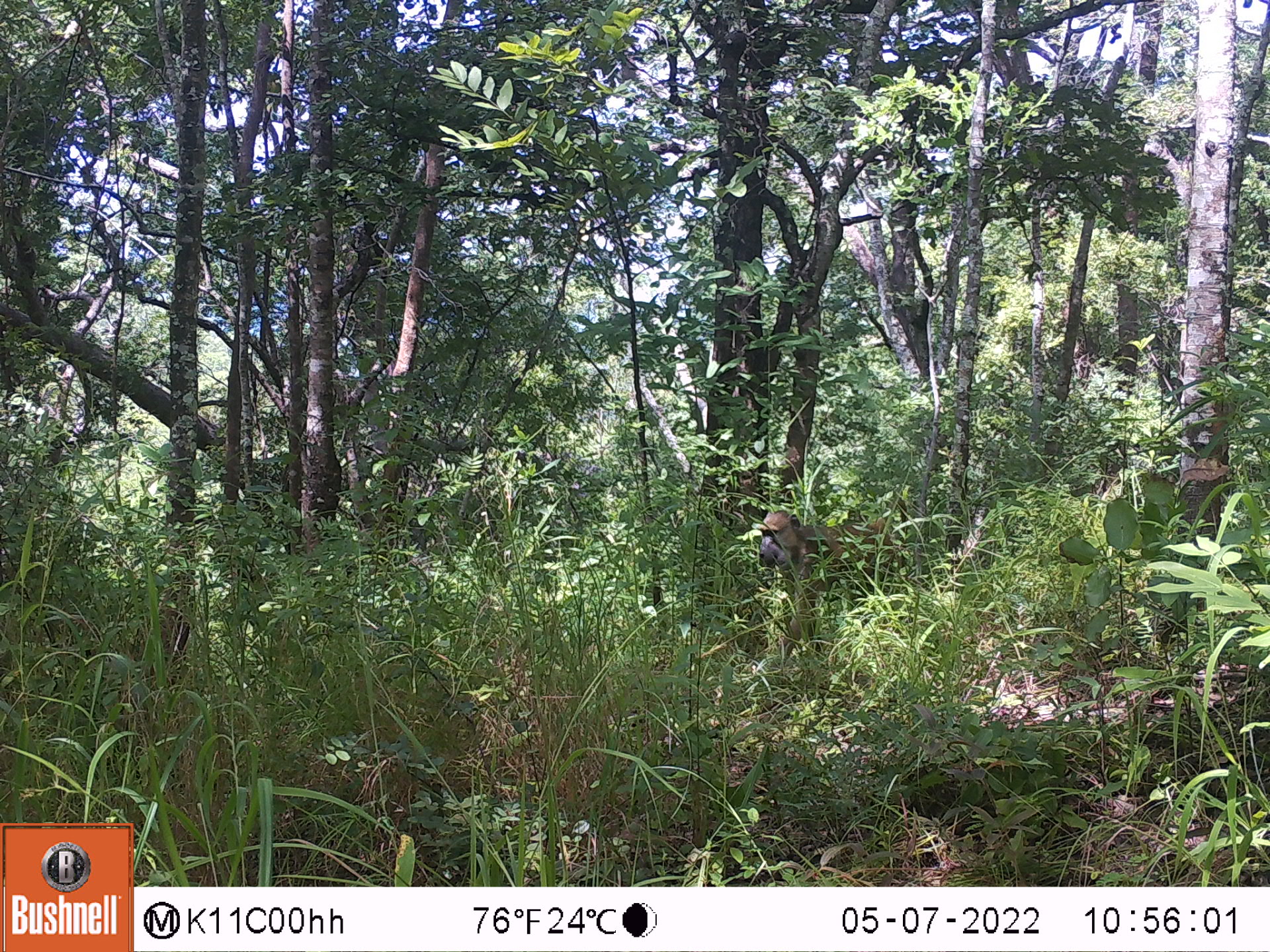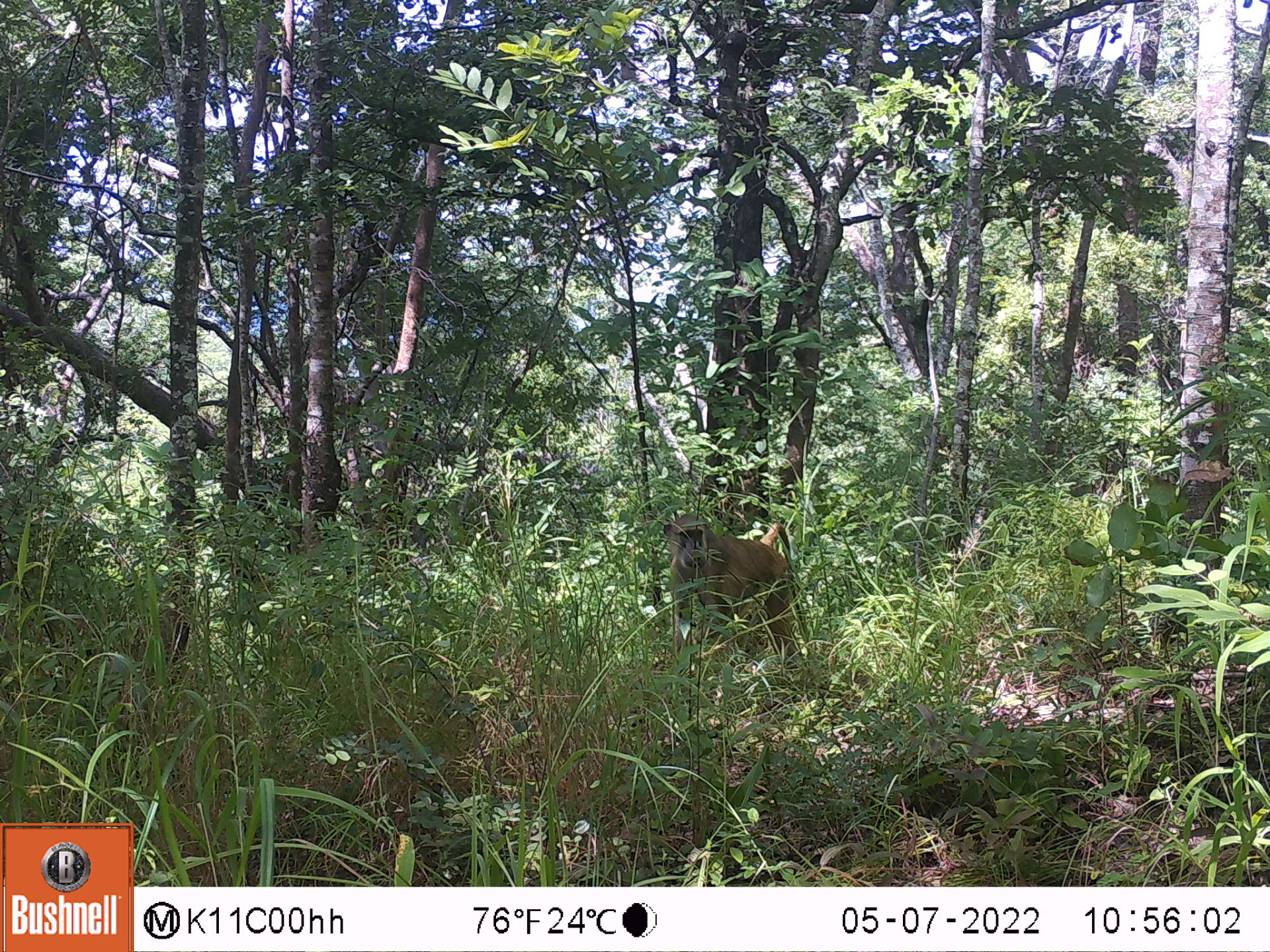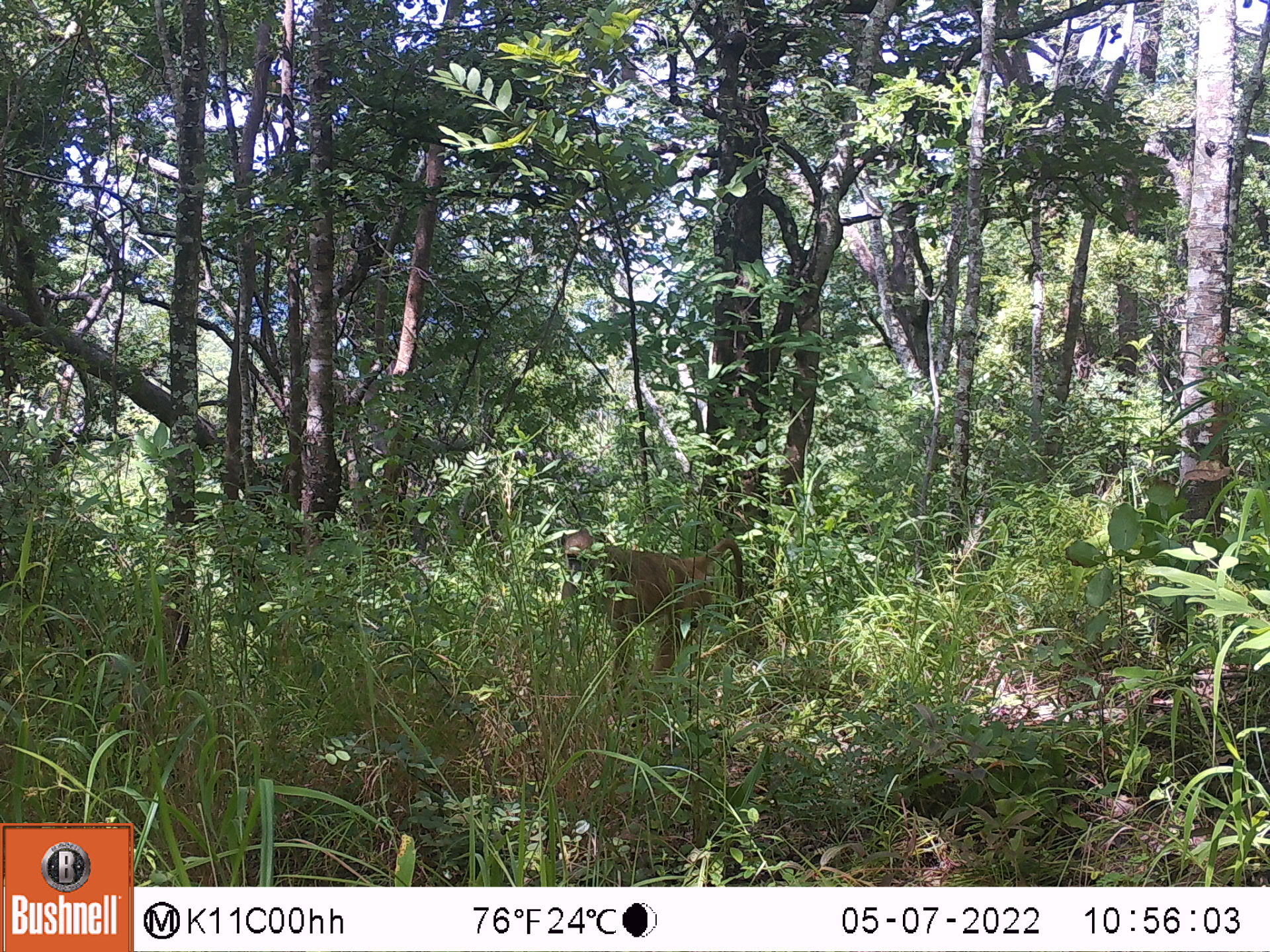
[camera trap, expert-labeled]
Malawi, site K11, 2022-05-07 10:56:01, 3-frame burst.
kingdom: Animalia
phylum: Chordata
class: Mammalia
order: Primates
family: Cercopithecidae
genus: Papio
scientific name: Papio cynocephalus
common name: yellow baboon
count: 1